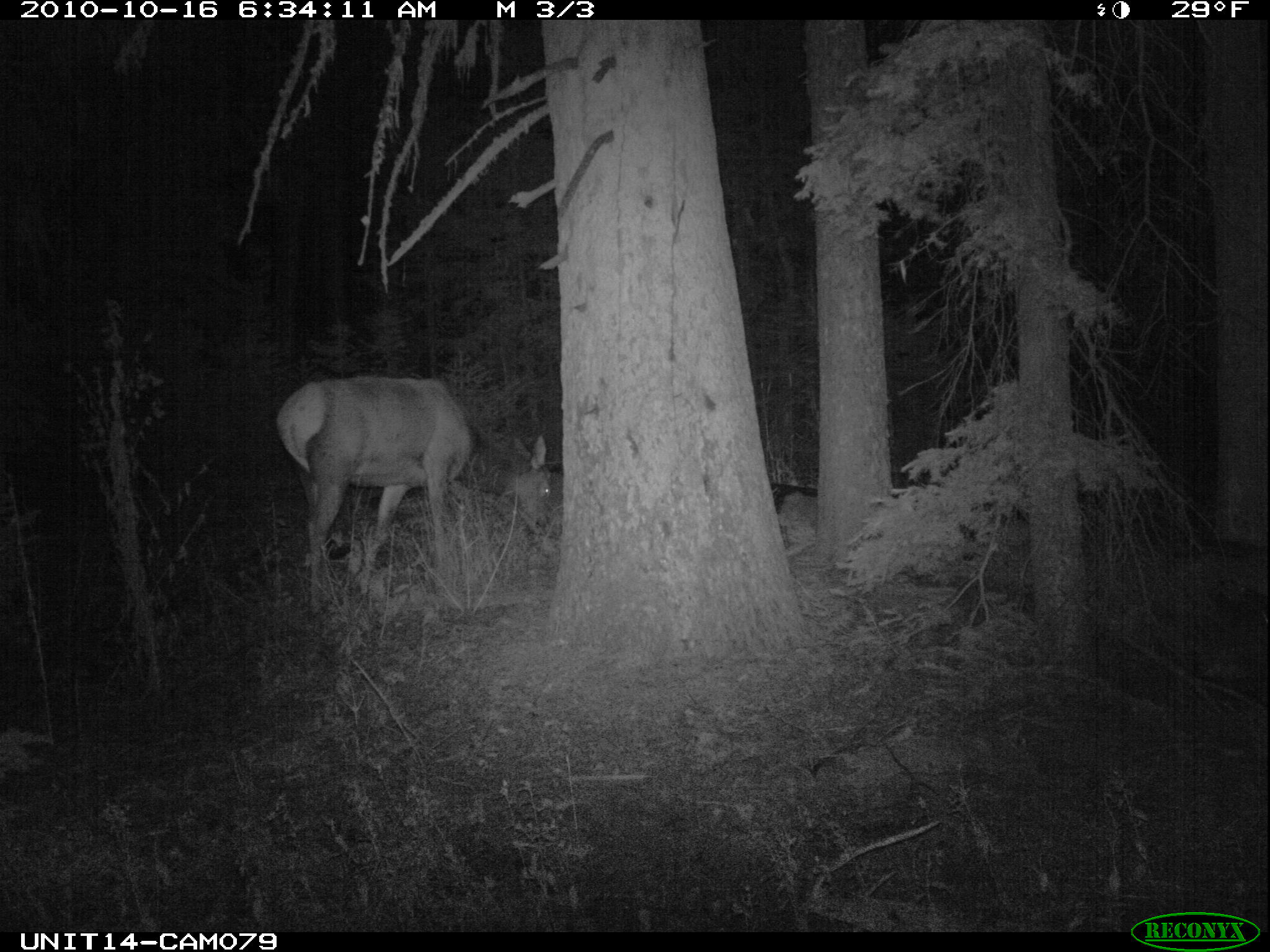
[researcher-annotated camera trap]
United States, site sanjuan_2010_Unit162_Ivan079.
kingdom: Animalia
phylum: Chordata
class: Mammalia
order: Artiodactyla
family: Cervidae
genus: Cervus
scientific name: Cervus elaphus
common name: red deer